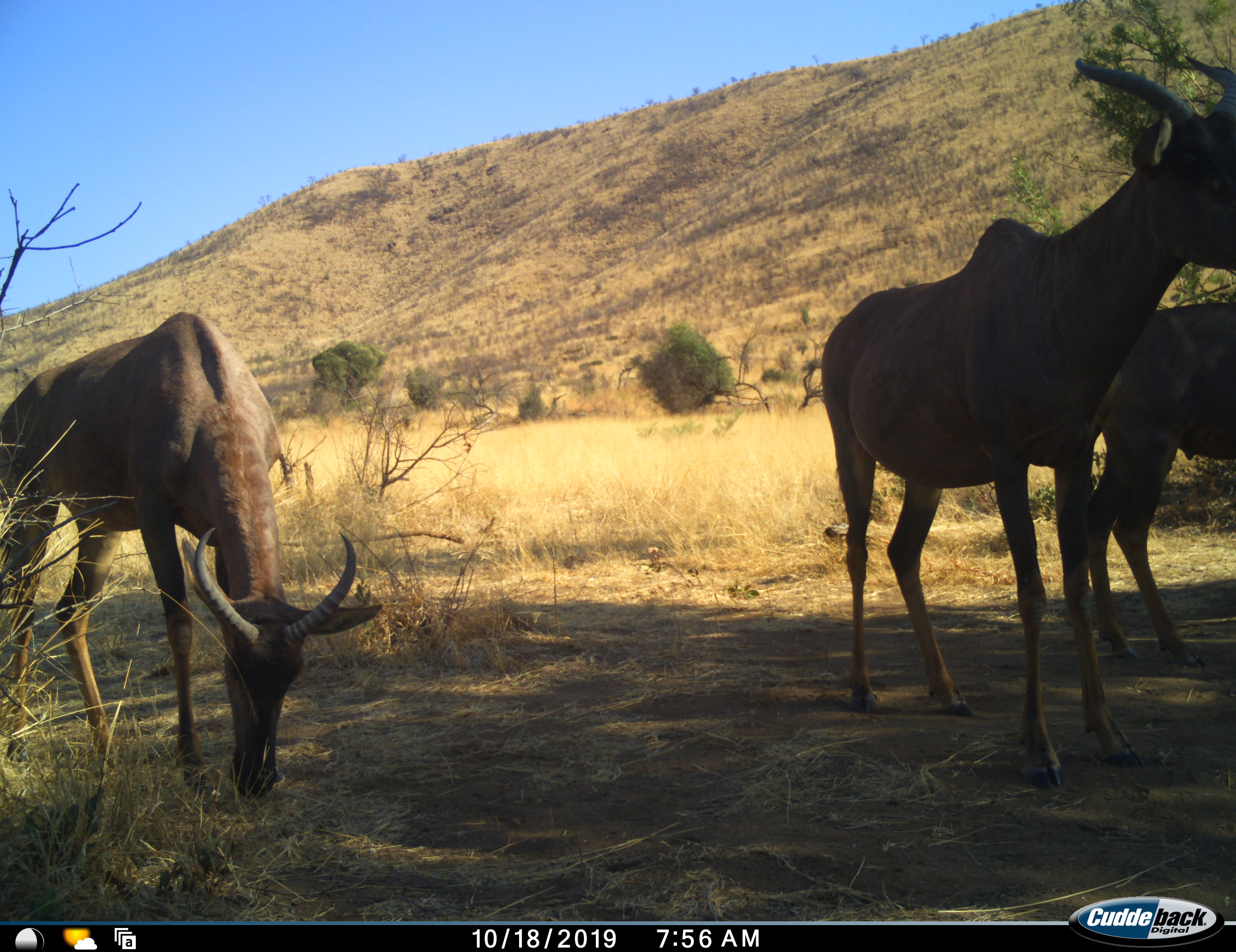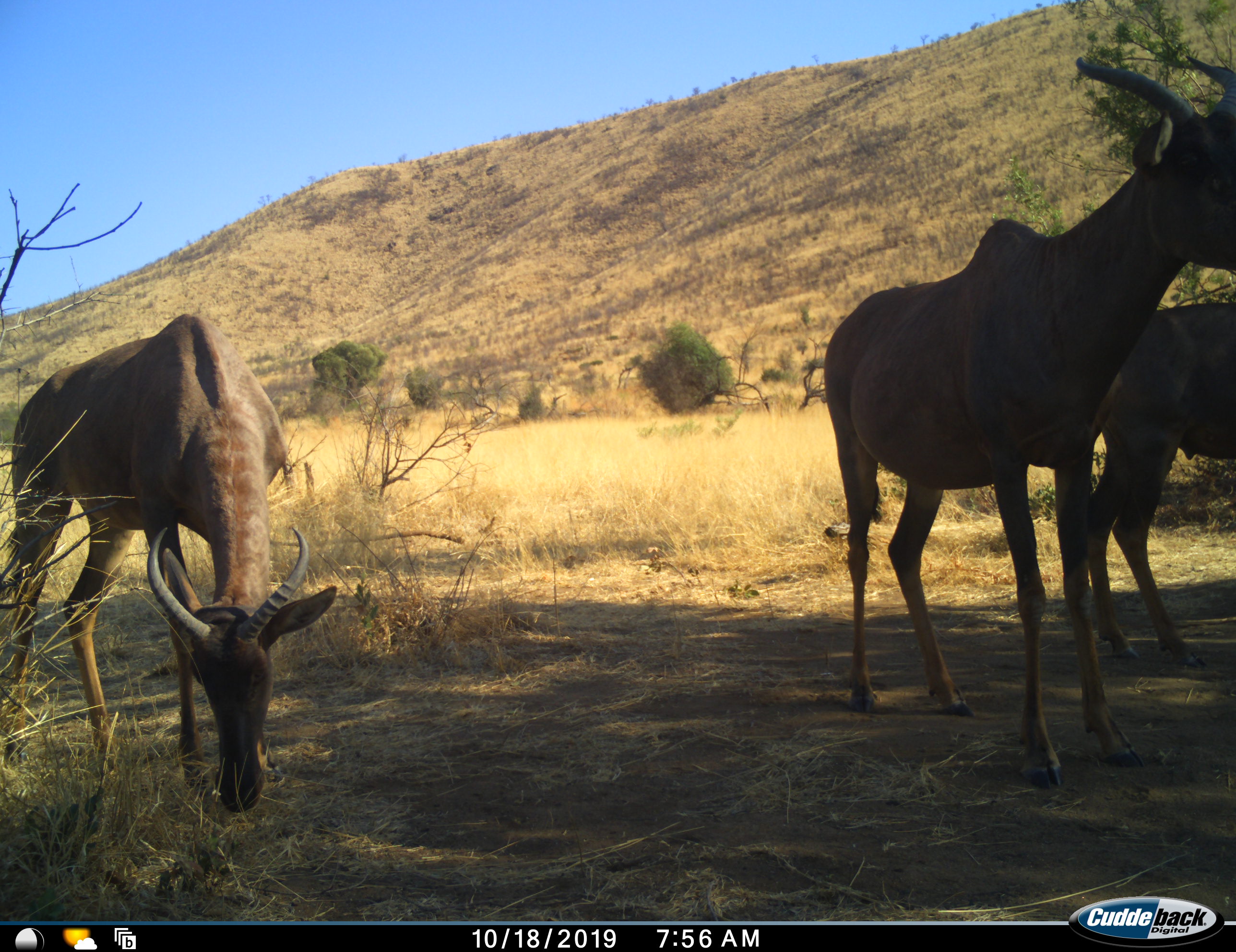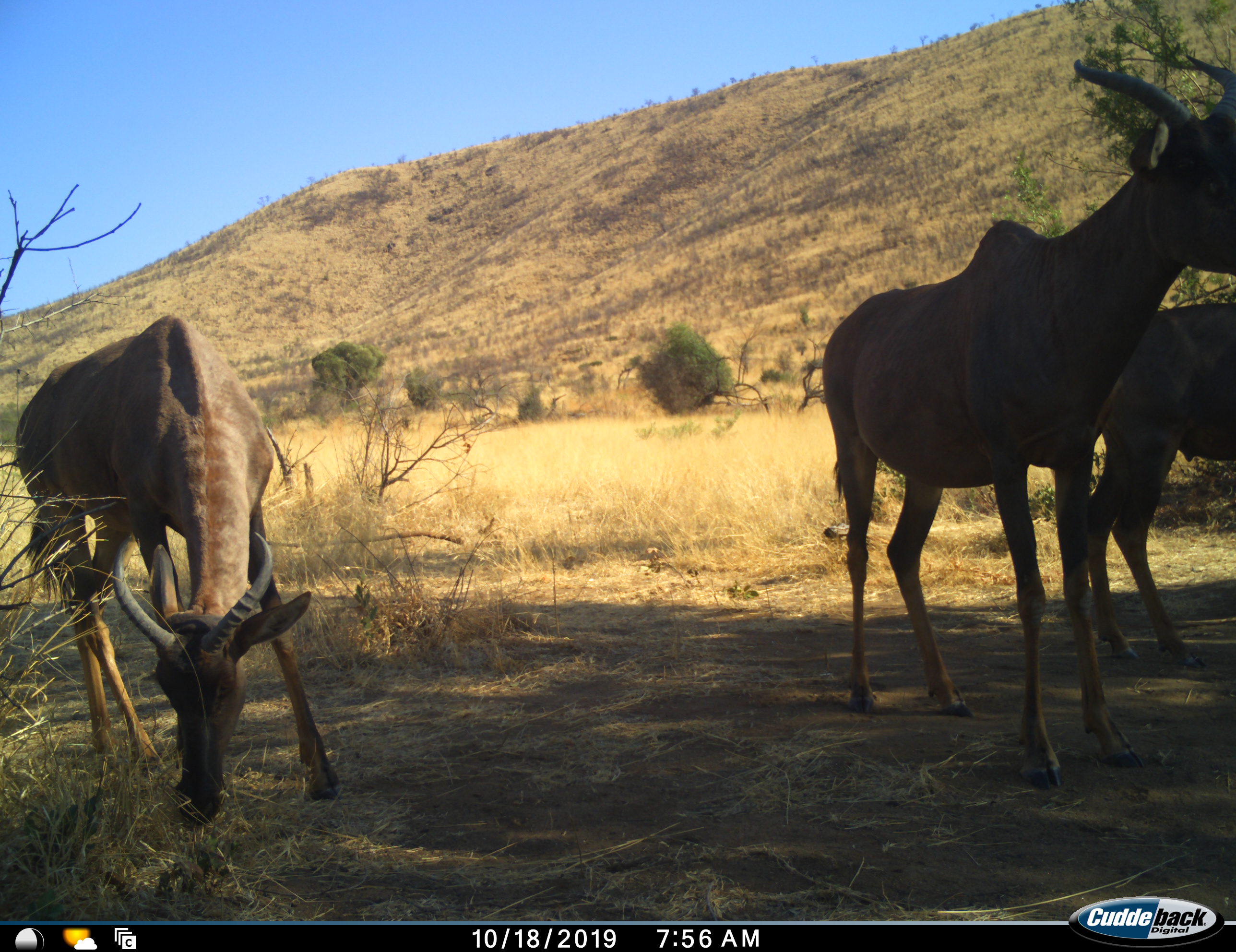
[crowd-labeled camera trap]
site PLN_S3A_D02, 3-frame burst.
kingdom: Animalia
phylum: Chordata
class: Mammalia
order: Artiodactyla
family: Bovidae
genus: Damaliscus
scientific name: Damaliscus lunatus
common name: tsessebe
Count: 3.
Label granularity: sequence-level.